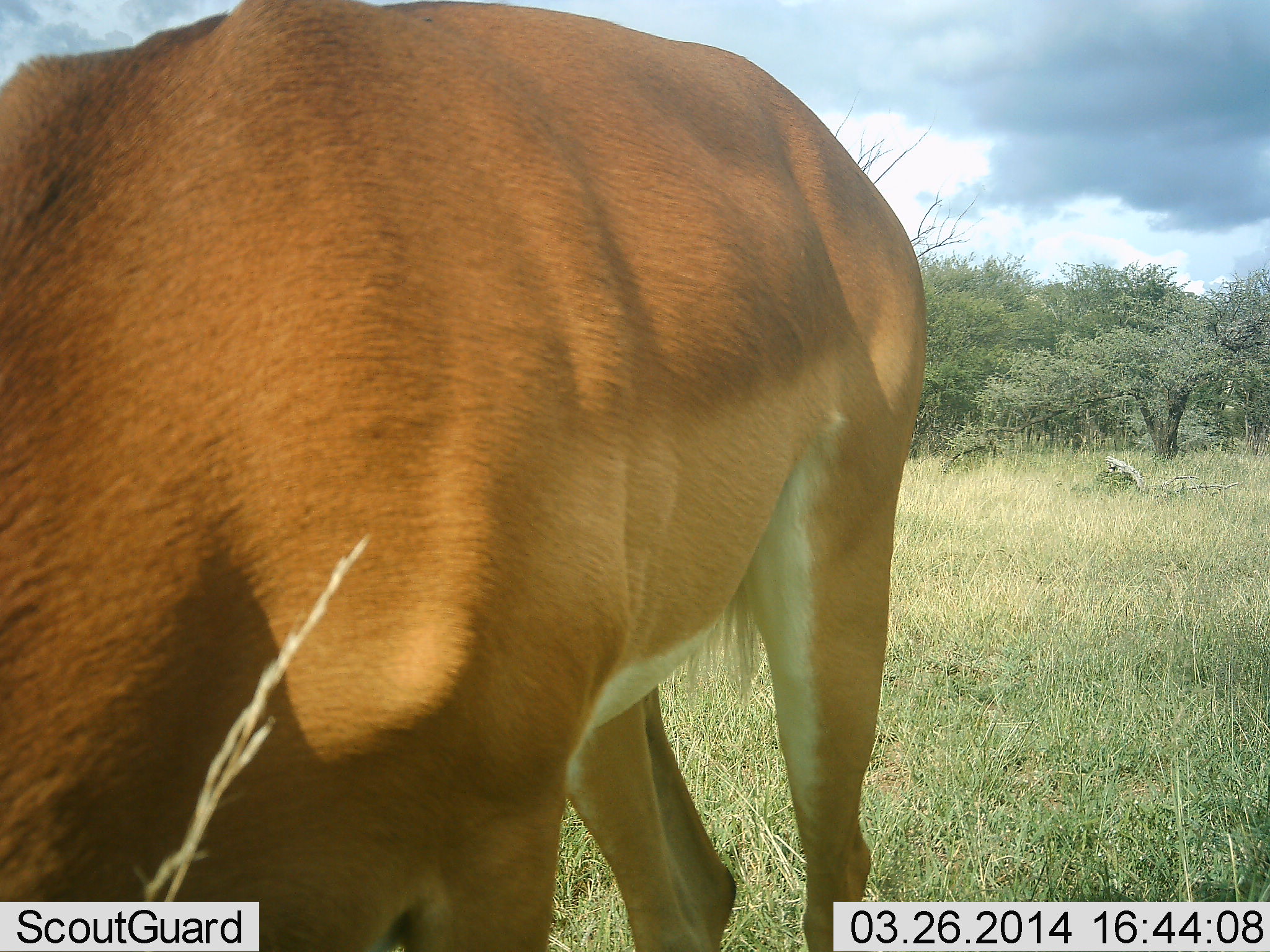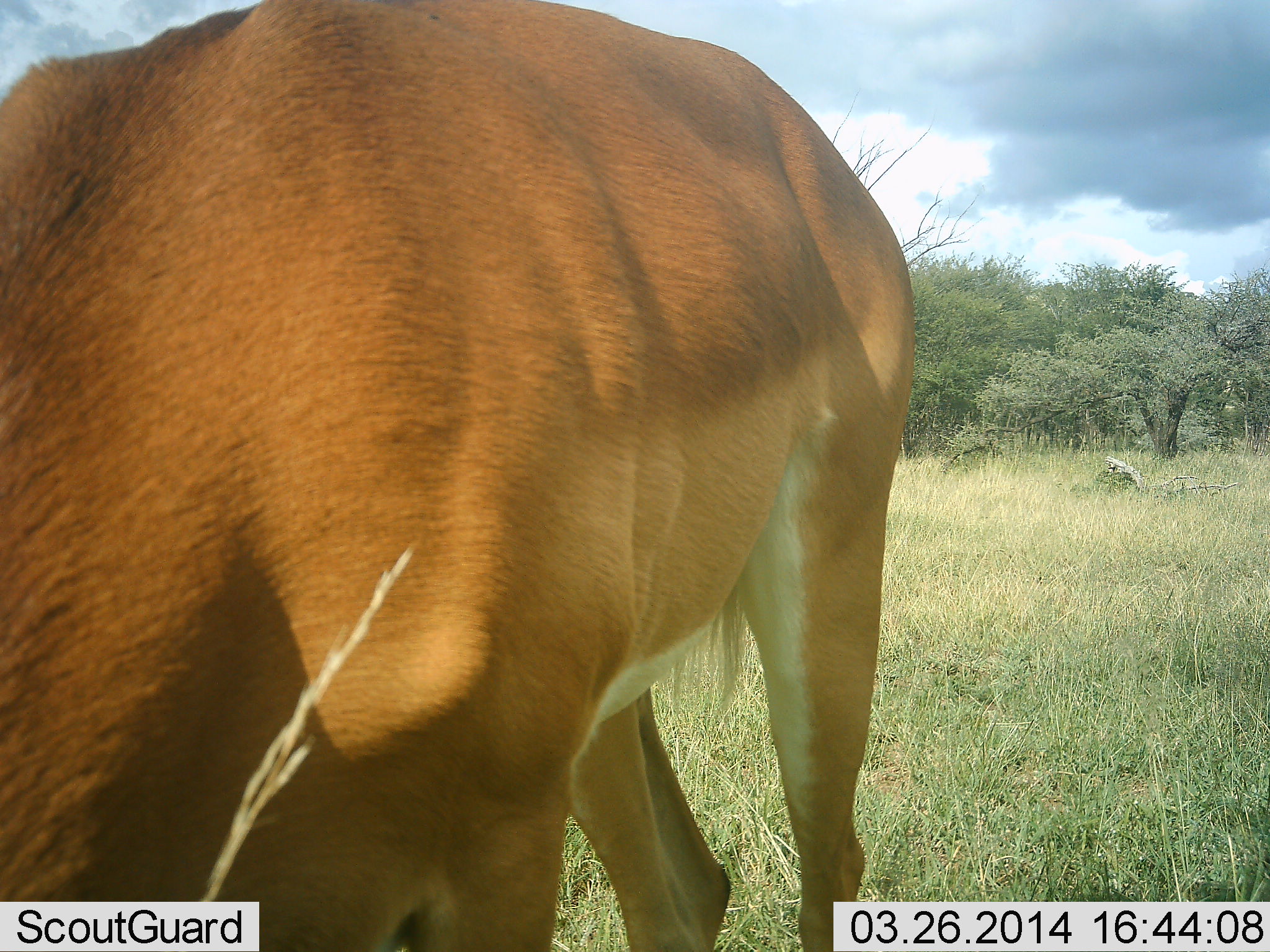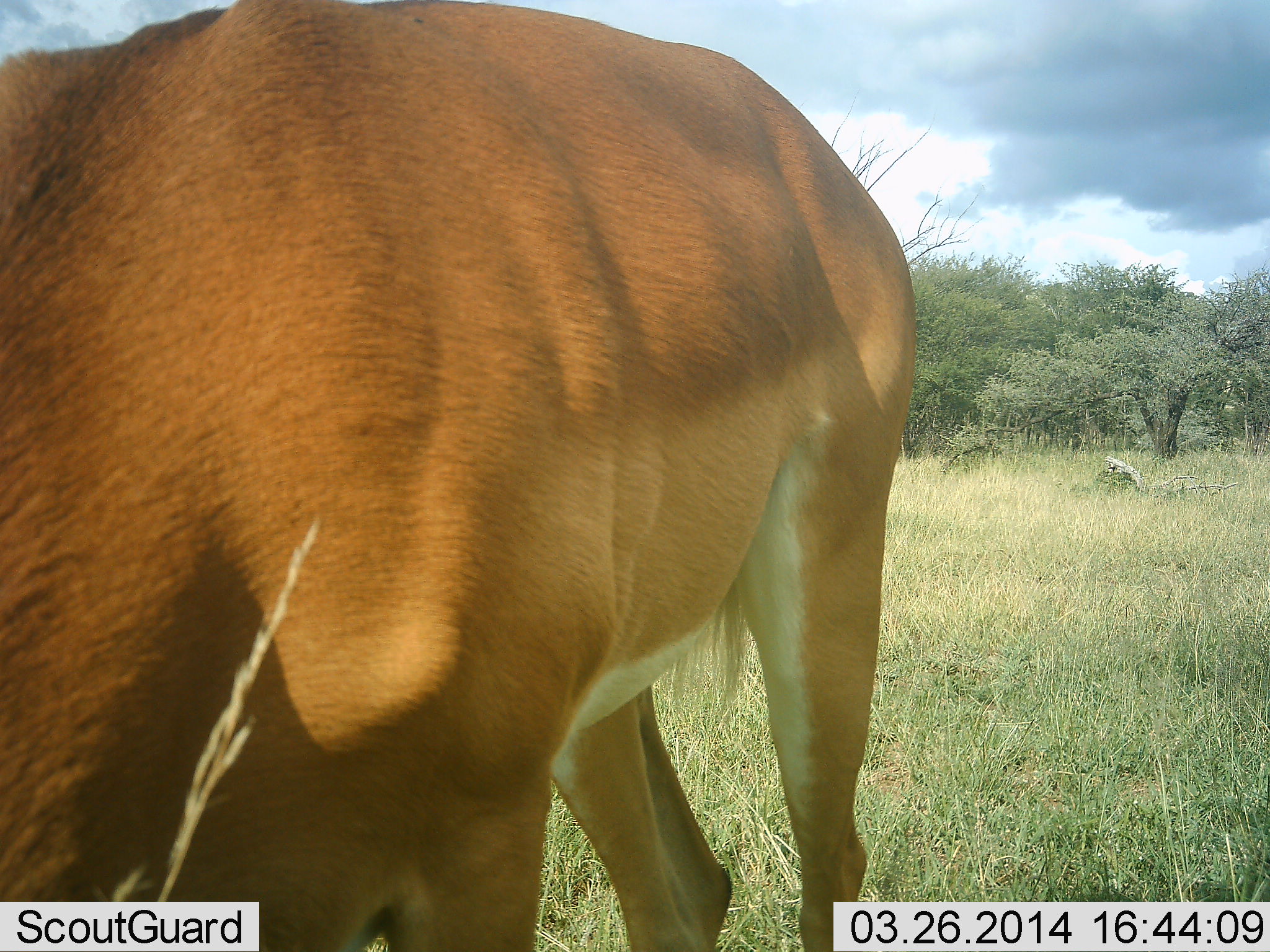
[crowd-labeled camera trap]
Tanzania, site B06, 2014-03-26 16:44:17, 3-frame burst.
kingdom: Animalia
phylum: Chordata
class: Mammalia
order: Artiodactyla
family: Bovidae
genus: Aepyceros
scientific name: Aepyceros melampus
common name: impala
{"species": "impala (Aepyceros melampus)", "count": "1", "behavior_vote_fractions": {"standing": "20%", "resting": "0%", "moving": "10%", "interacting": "0%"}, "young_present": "0%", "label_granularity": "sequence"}